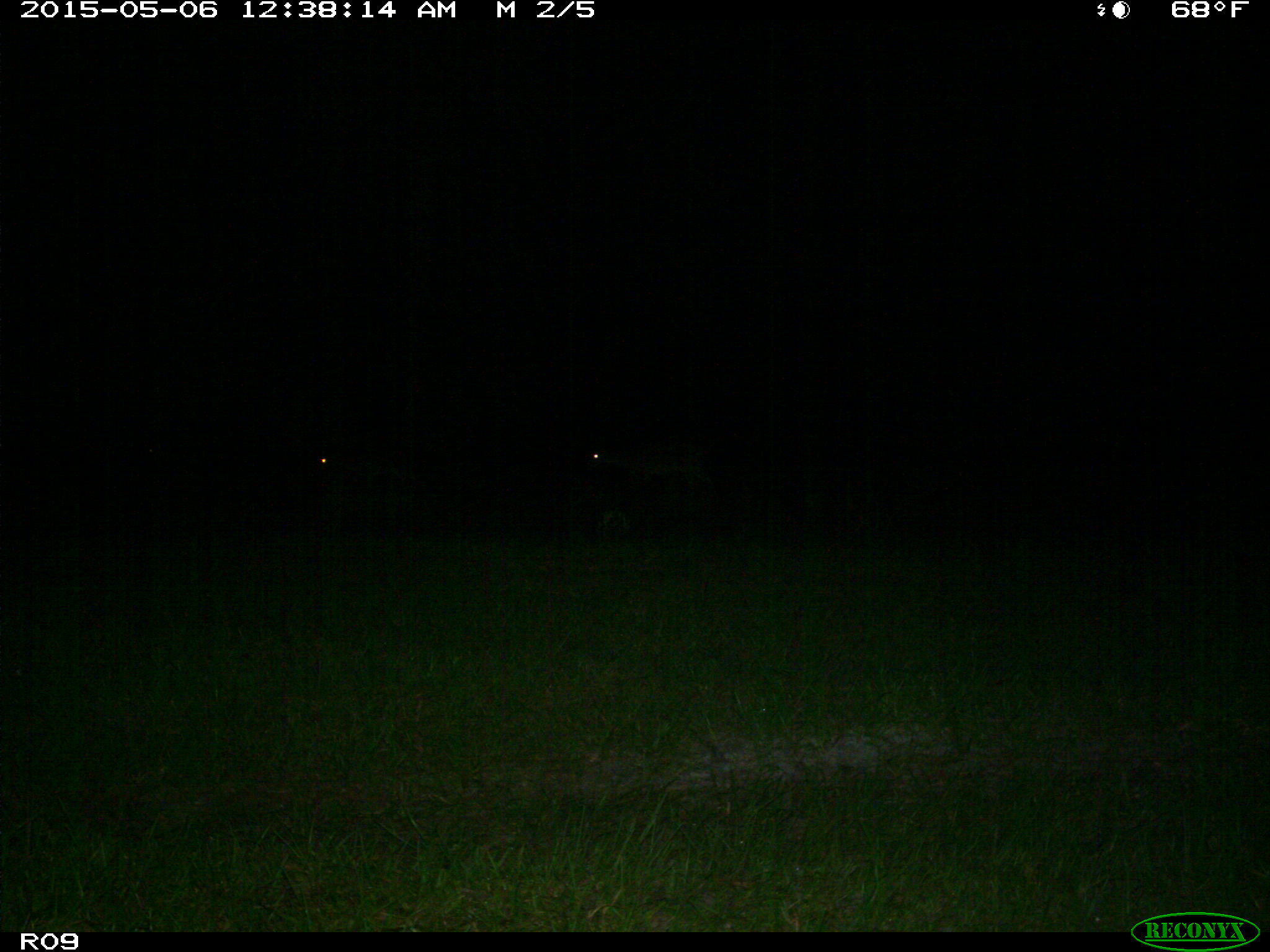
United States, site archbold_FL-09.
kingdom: Animalia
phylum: Chordata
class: Mammalia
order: Artiodactyla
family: Suidae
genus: Sus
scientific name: Sus scrofa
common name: wild boar